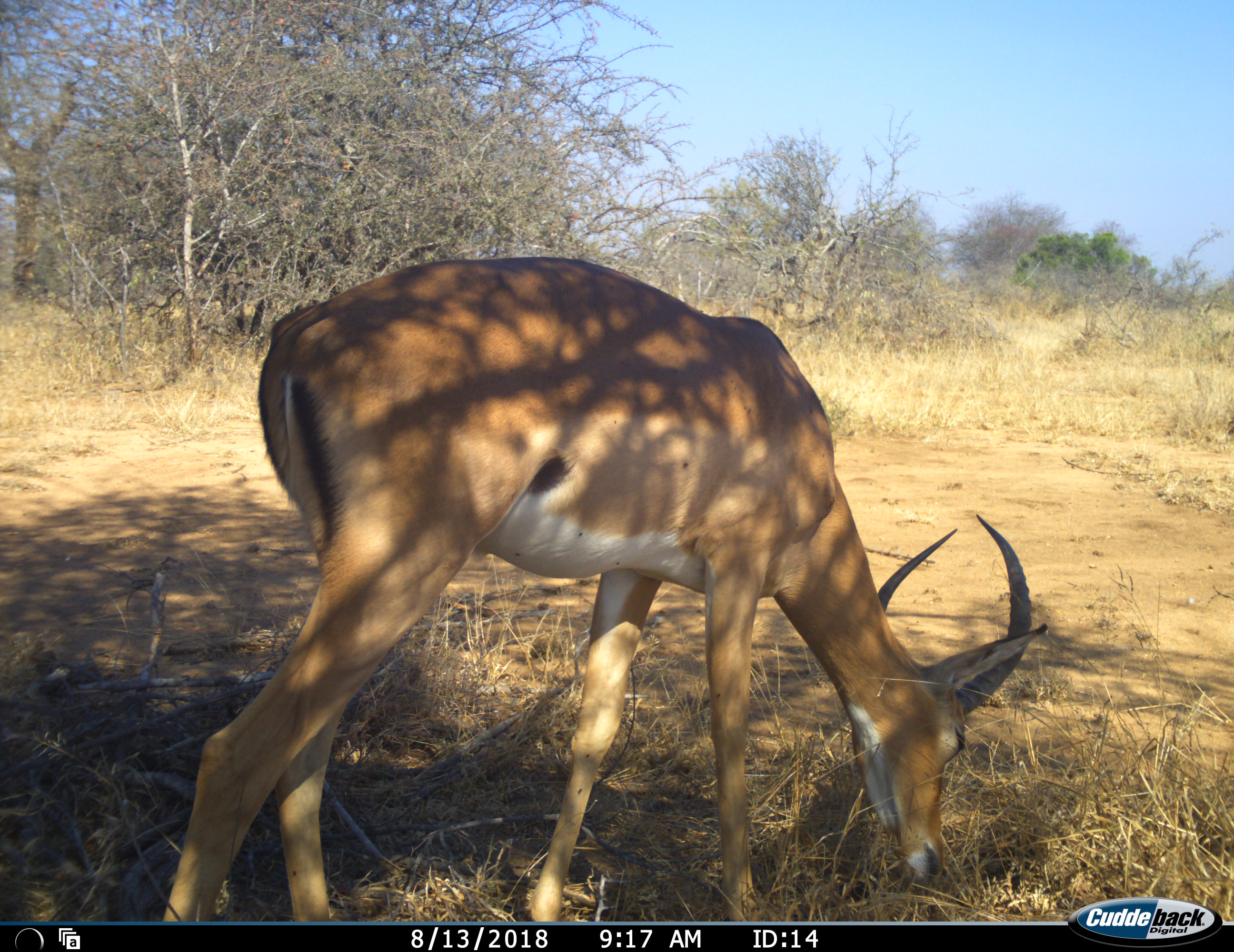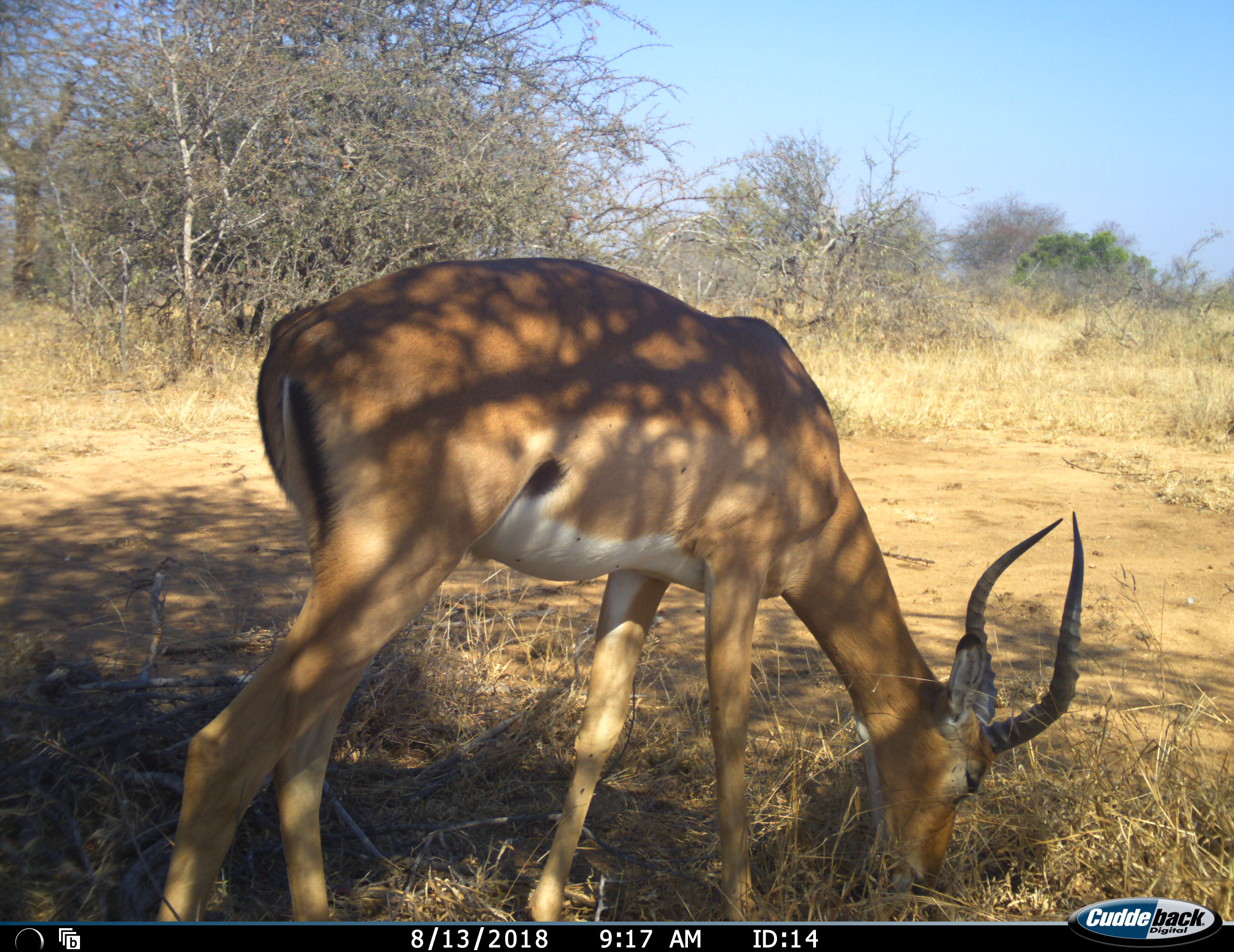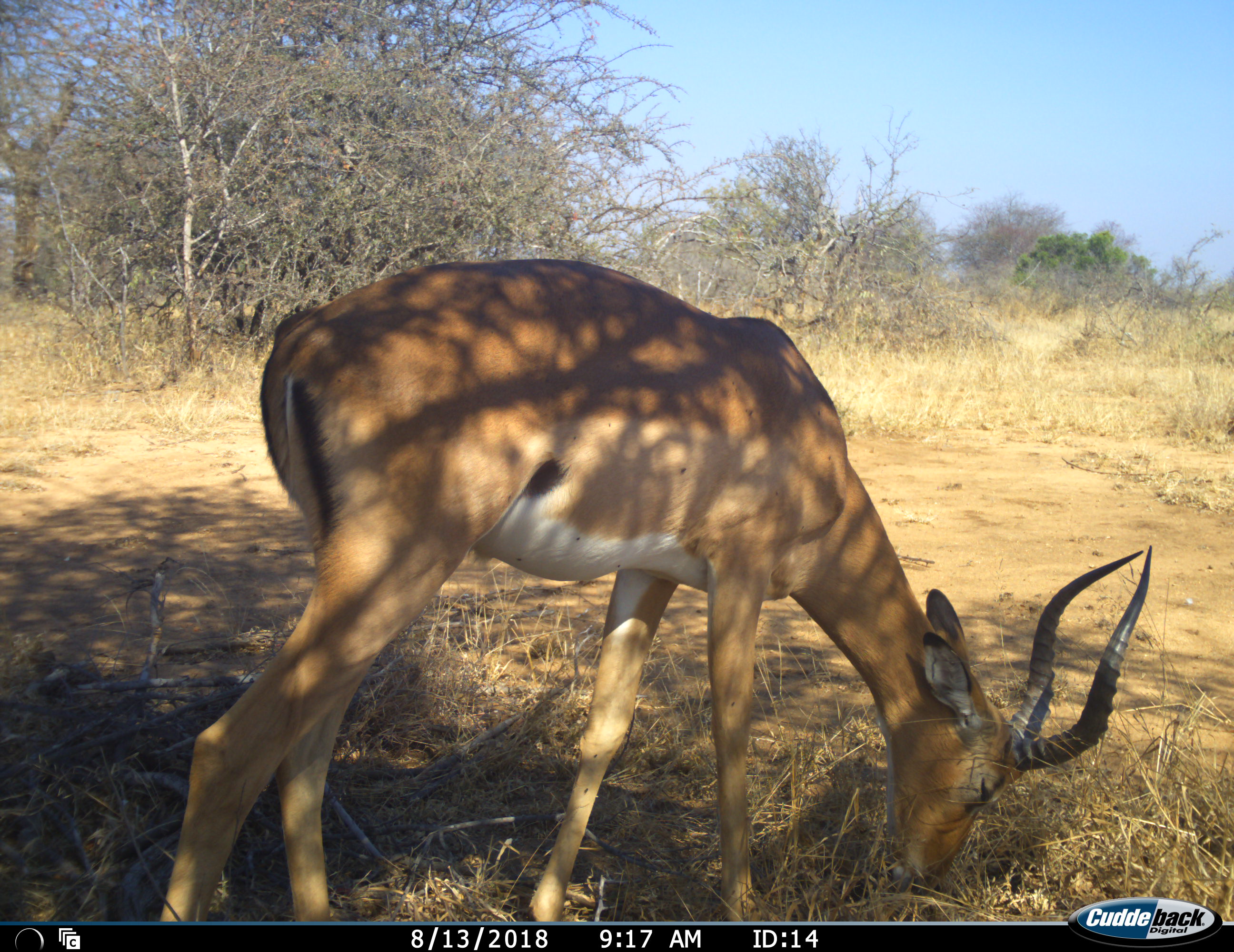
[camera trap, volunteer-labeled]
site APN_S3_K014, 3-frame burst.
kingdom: Animalia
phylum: Chordata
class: Mammalia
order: Artiodactyla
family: Bovidae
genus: Aepyceros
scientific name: Aepyceros melampus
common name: impala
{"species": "impala (Aepyceros melampus)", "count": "1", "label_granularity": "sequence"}